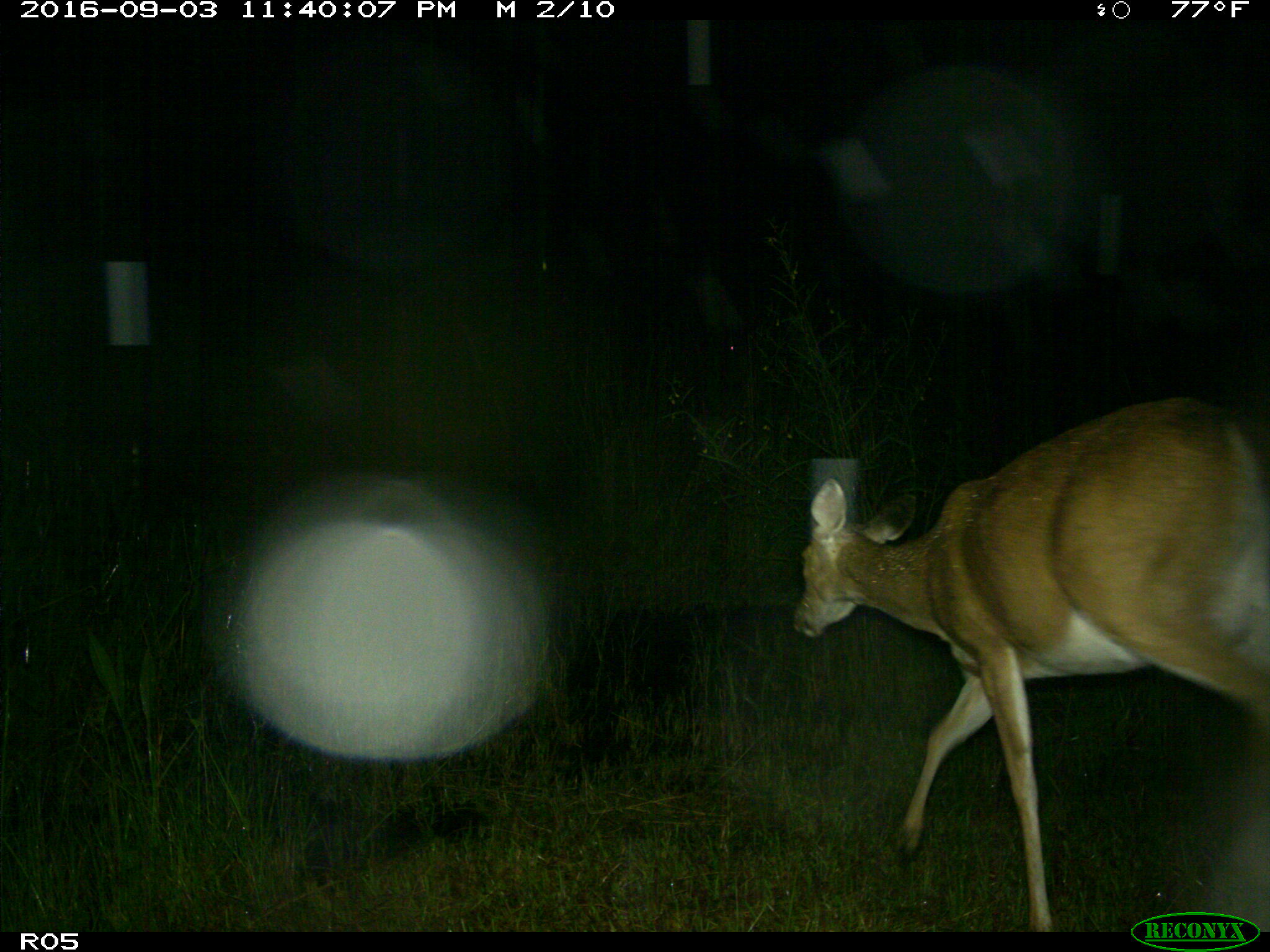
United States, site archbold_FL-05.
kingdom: Animalia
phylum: Chordata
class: Mammalia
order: Artiodactyla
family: Cervidae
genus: Odocoileus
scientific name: Odocoileus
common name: deer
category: unidentified deer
Unidentified deer (deer) (Odocoileus).